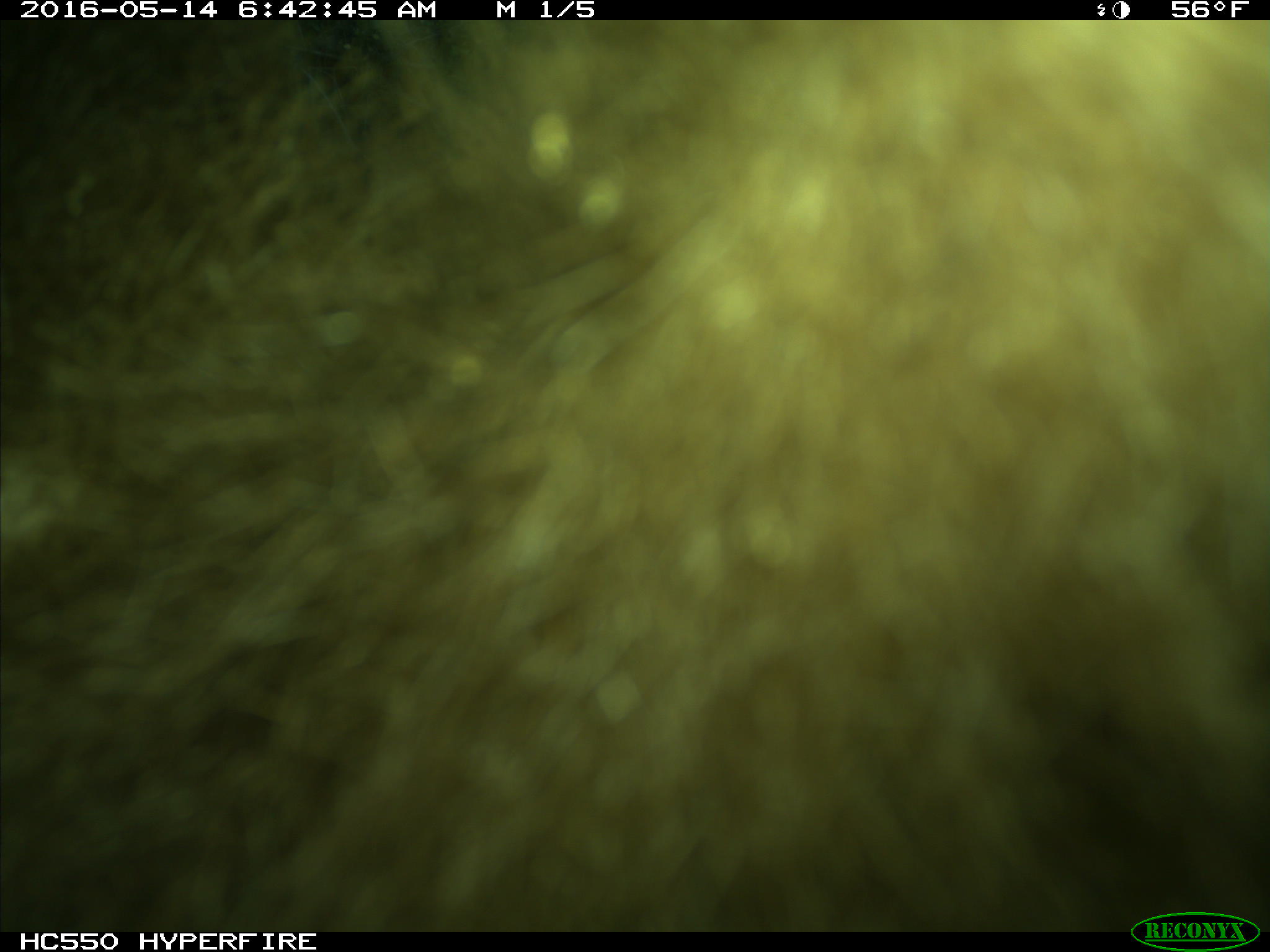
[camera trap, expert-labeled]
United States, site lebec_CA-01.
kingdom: Animalia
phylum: Chordata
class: Mammalia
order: Carnivora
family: Ursidae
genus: Ursus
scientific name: Ursus americanus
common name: american black bear